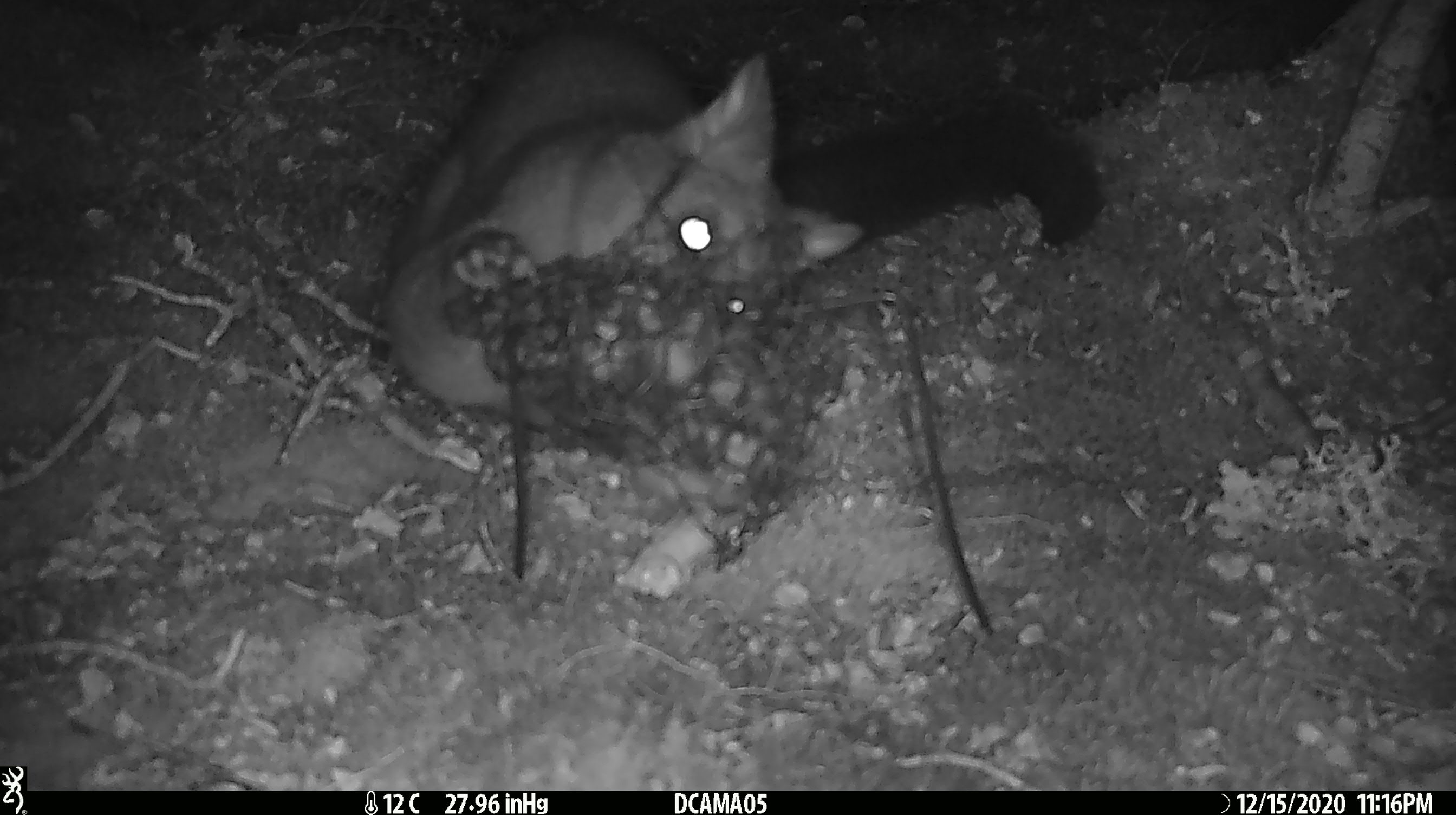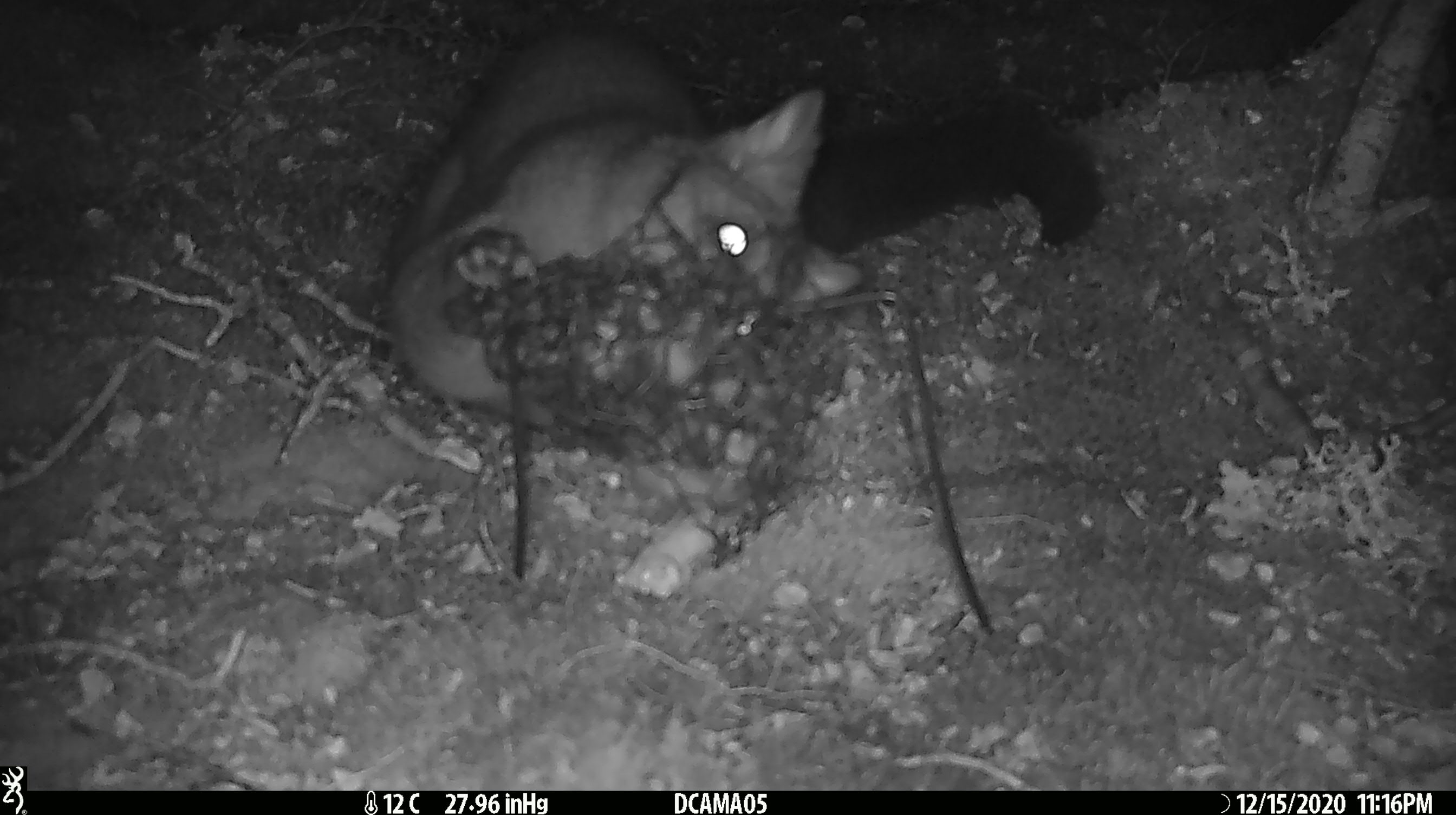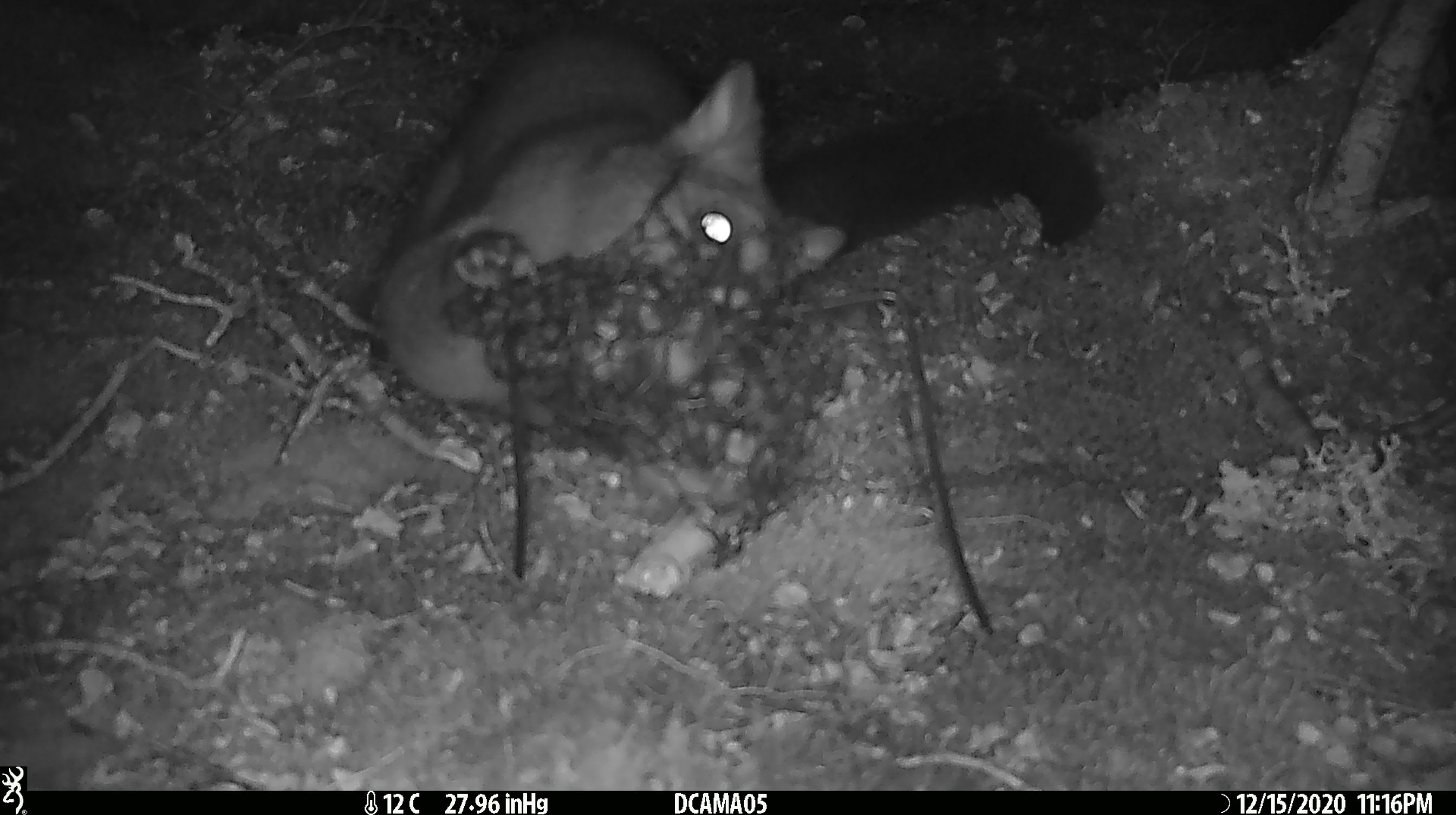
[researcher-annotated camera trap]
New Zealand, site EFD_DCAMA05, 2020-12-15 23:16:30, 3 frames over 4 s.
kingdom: Animalia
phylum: Chordata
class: Mammalia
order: Diprotodontia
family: Phalangeridae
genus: Trichosurus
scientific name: Trichosurus vulpecula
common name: common brushtail possum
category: possum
Possum (common brushtail possum) (Trichosurus vulpecula).